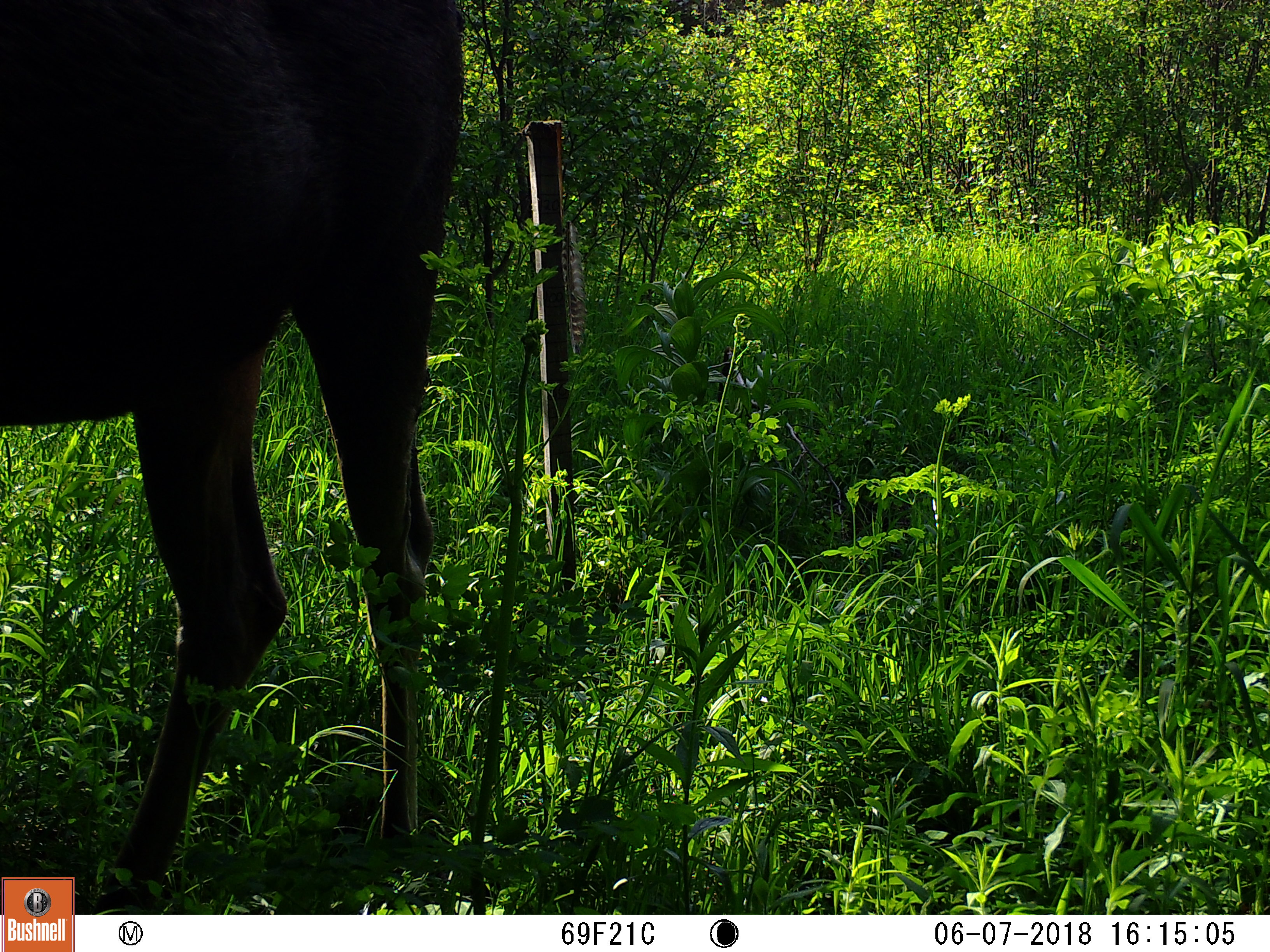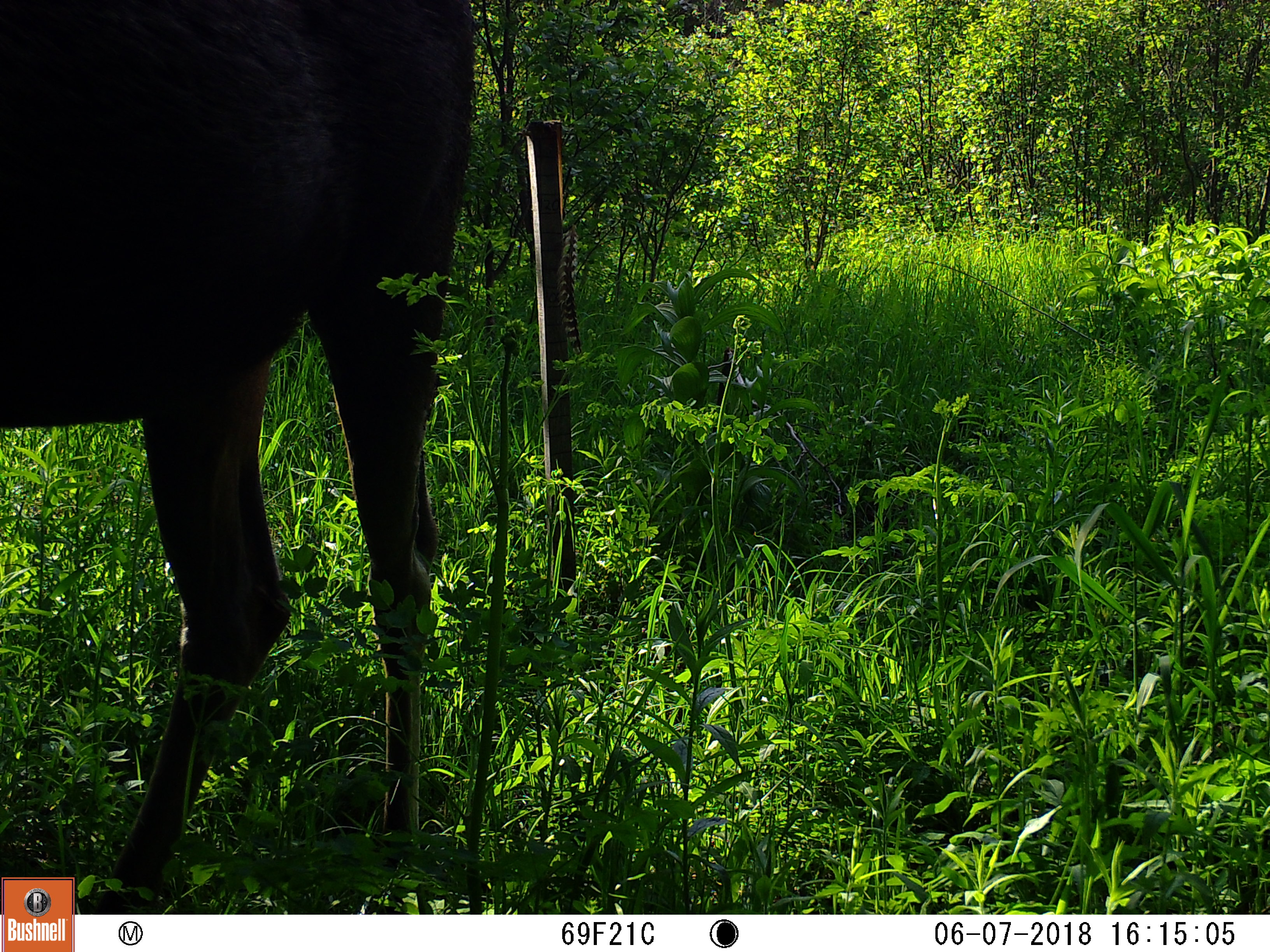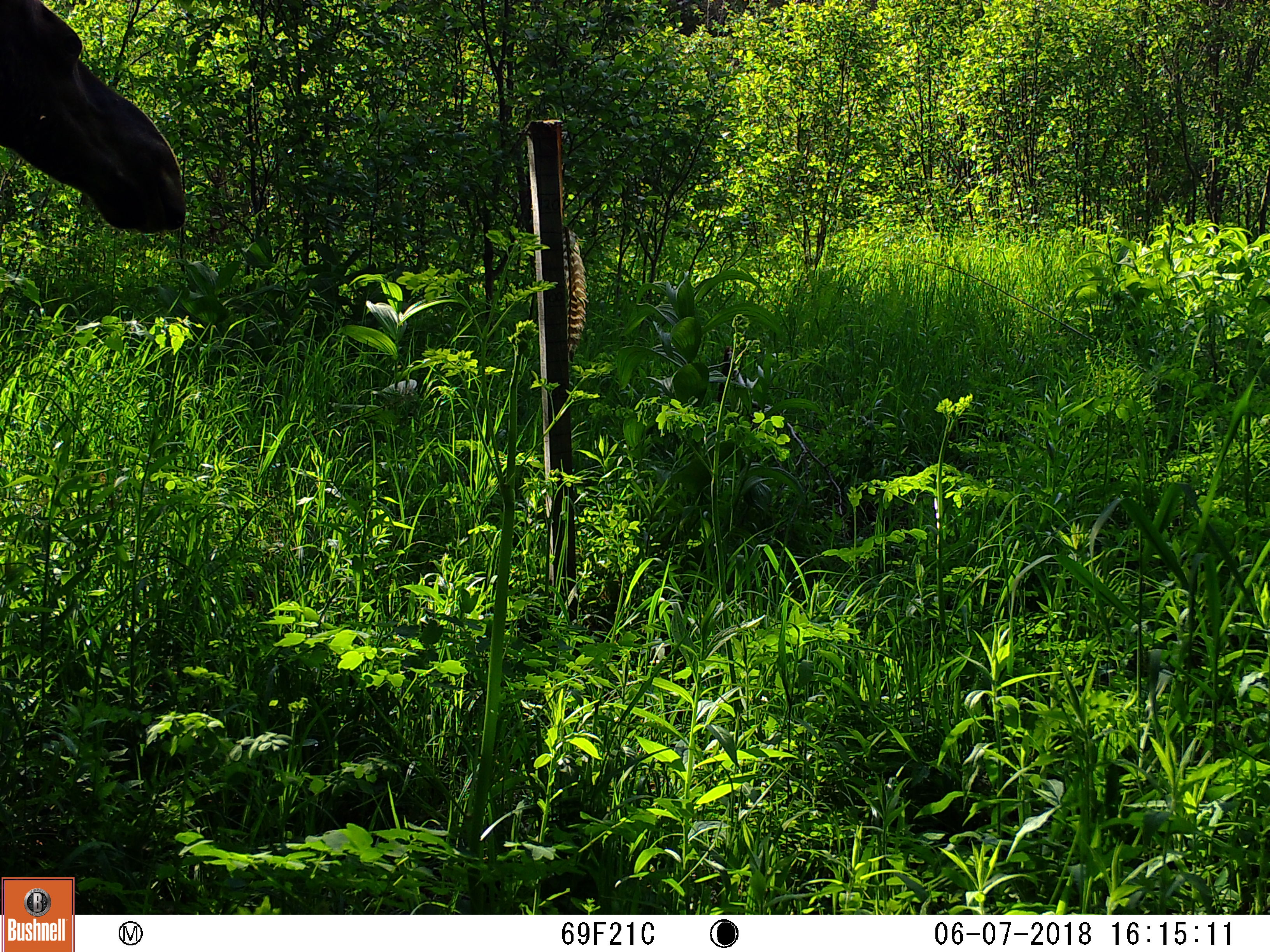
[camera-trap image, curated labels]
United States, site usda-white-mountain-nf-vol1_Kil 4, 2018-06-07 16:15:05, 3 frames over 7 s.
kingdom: Animalia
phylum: Chordata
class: Mammalia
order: Artiodactyla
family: Cervidae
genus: Alces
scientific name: Alces alces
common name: moose